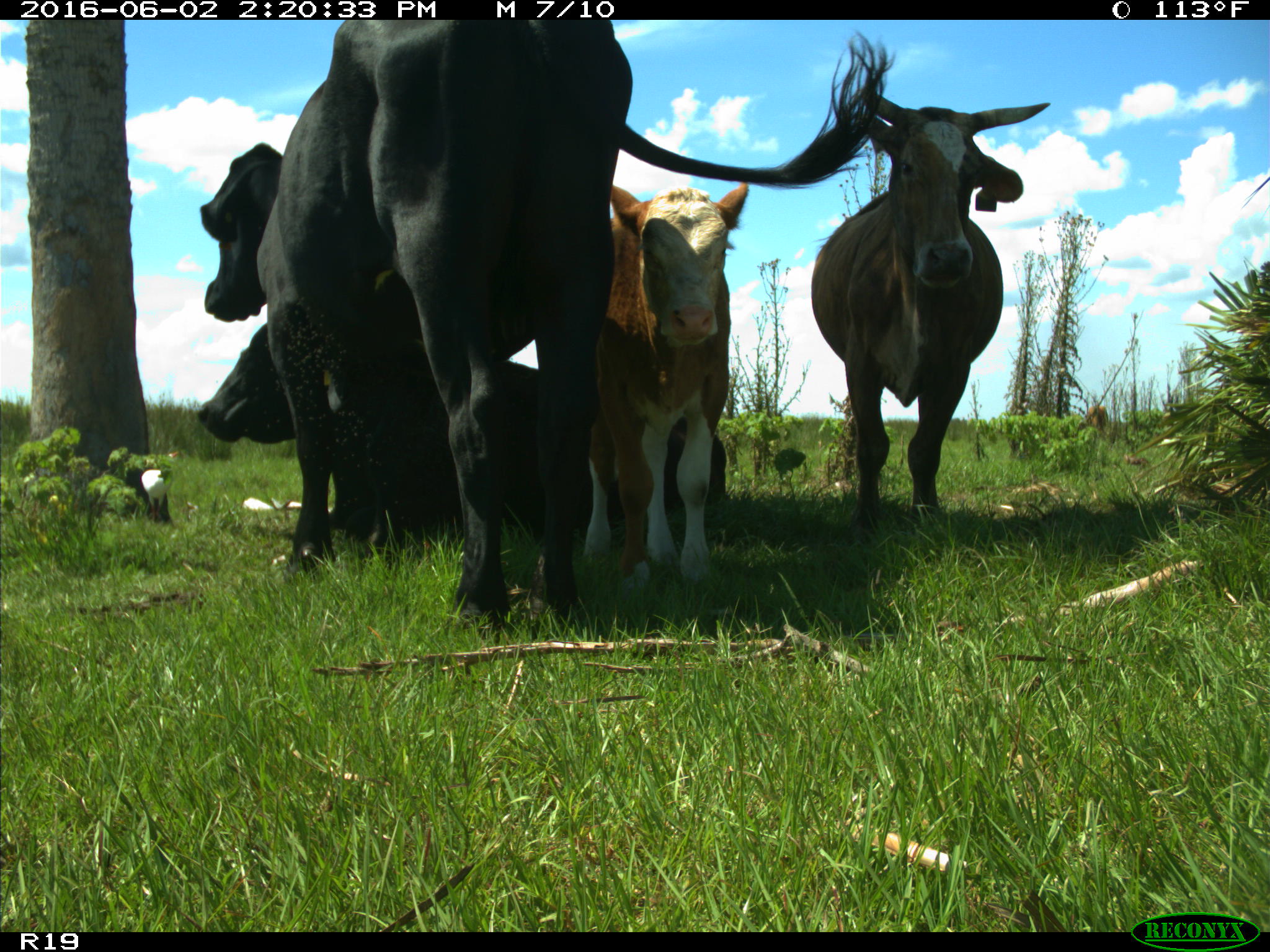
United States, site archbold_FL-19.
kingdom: Animalia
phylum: Chordata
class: Mammalia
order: Artiodactyla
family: Bovidae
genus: Bos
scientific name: Bos taurus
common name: domestic cow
Bos taurus (domestic cow).